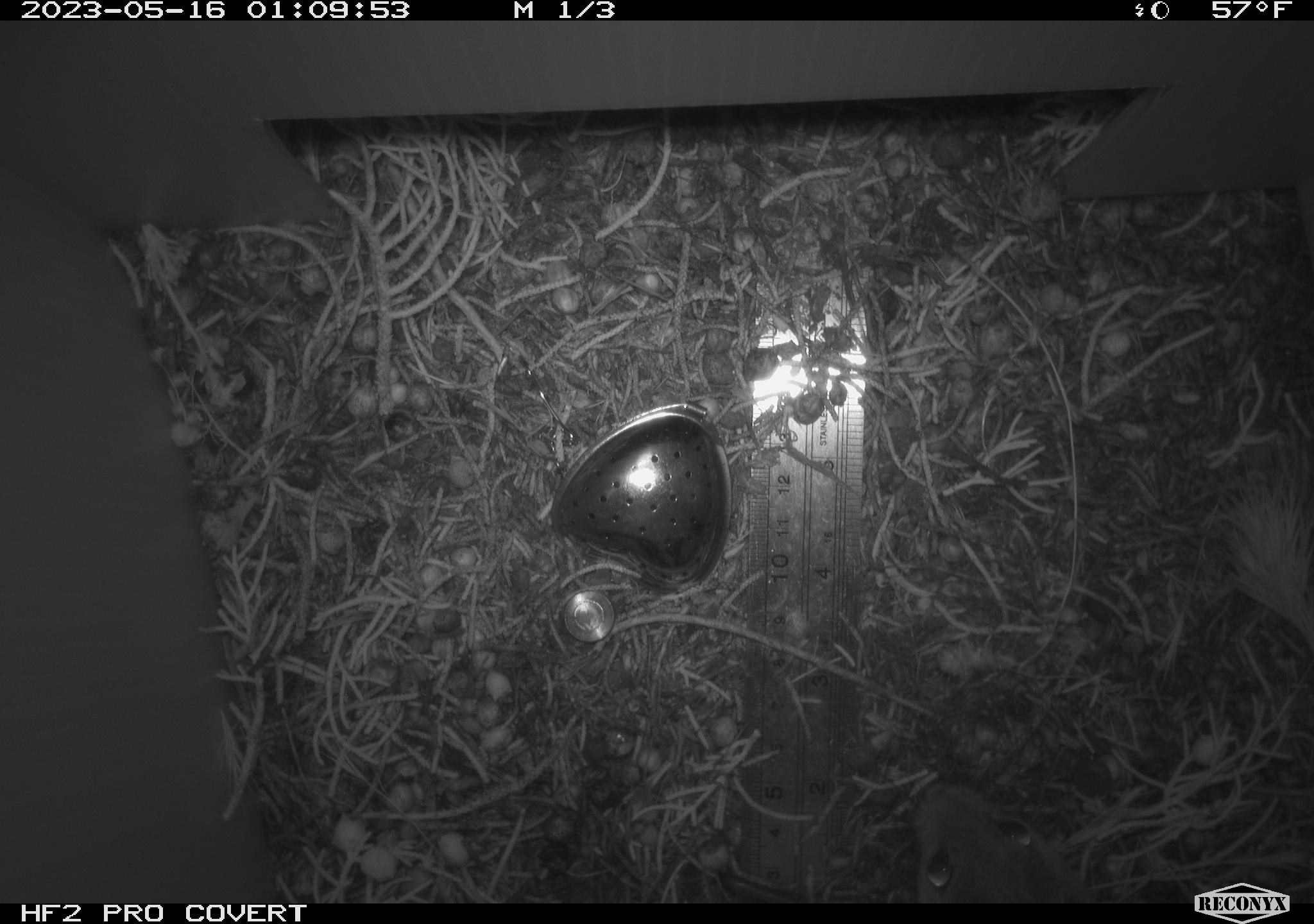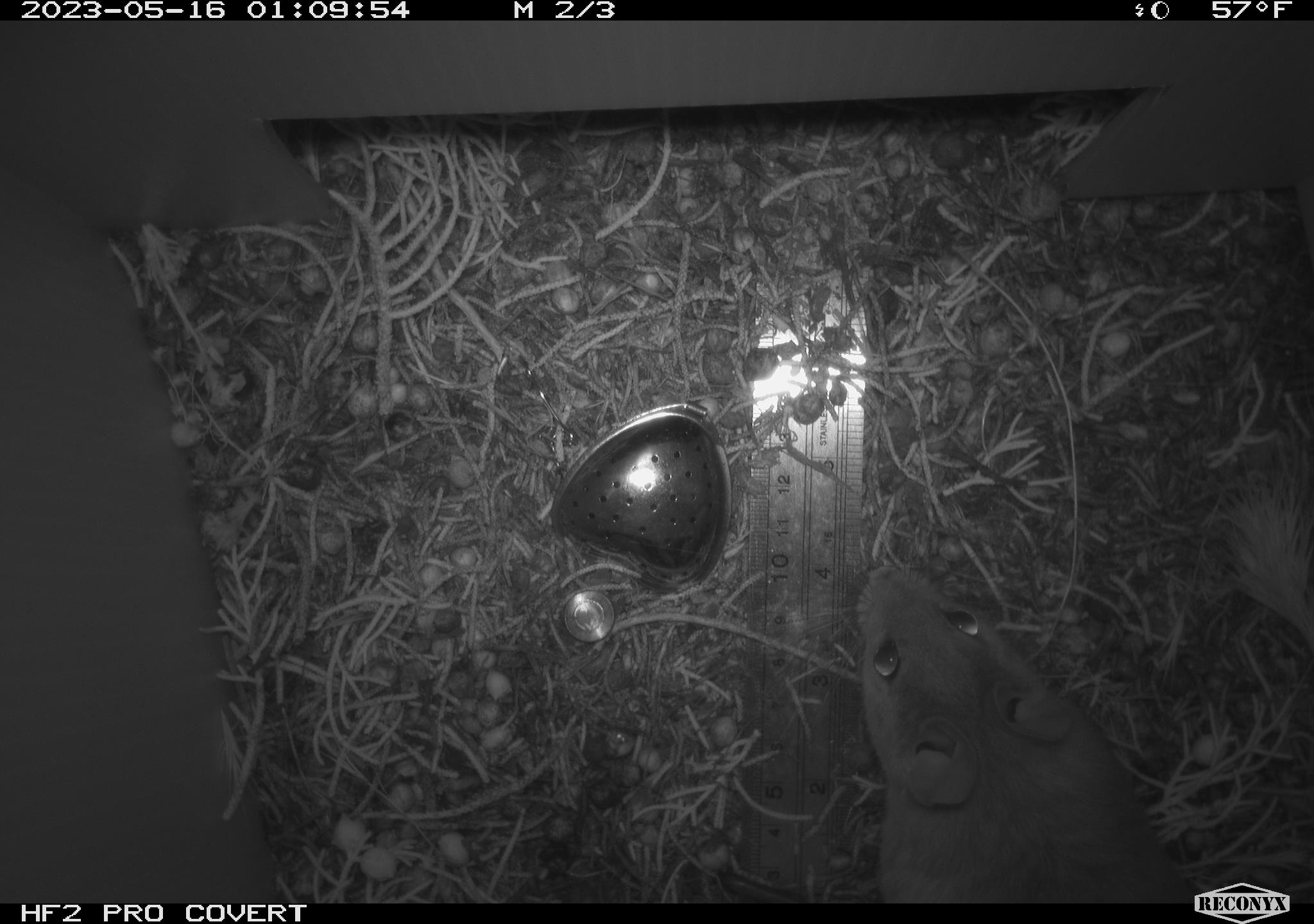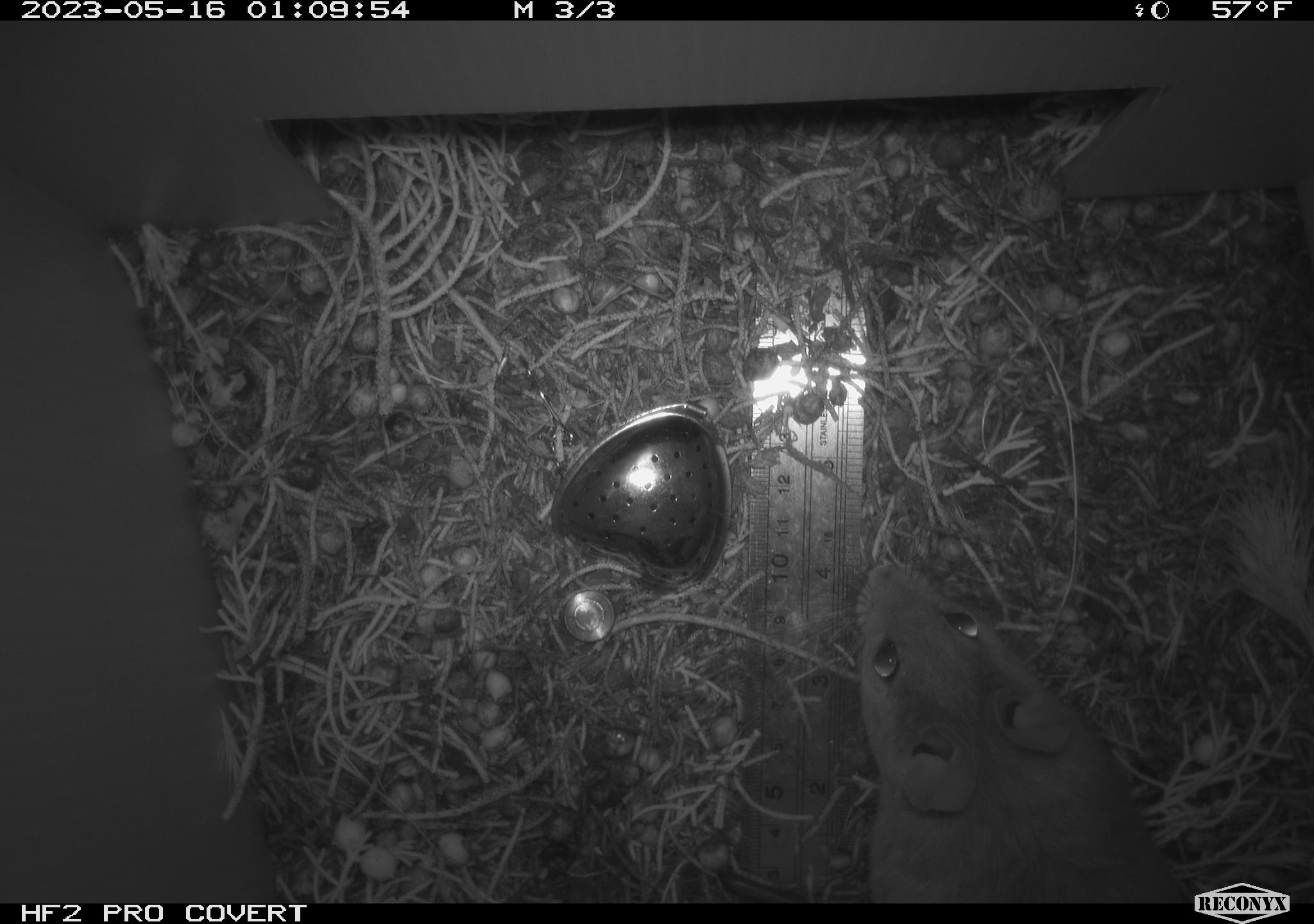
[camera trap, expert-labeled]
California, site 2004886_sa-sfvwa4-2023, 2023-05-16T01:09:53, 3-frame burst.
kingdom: Animalia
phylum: Chordata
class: Mammalia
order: Rodentia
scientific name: Rodentia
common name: mouse species